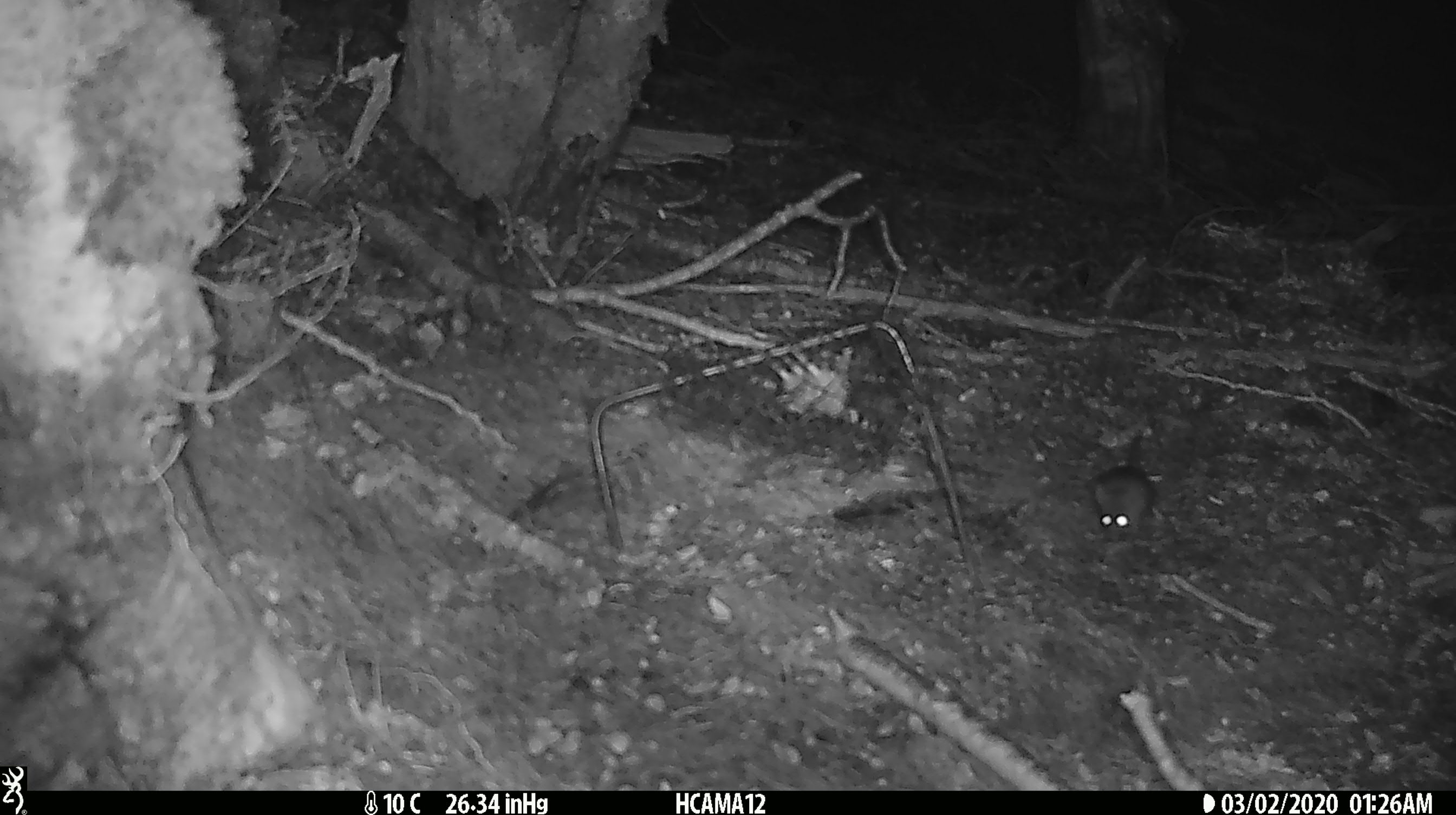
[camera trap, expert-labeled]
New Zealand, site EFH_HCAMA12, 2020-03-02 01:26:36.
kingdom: Animalia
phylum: Chordata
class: Mammalia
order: Rodentia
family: Muridae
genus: Mus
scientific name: Mus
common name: mouse